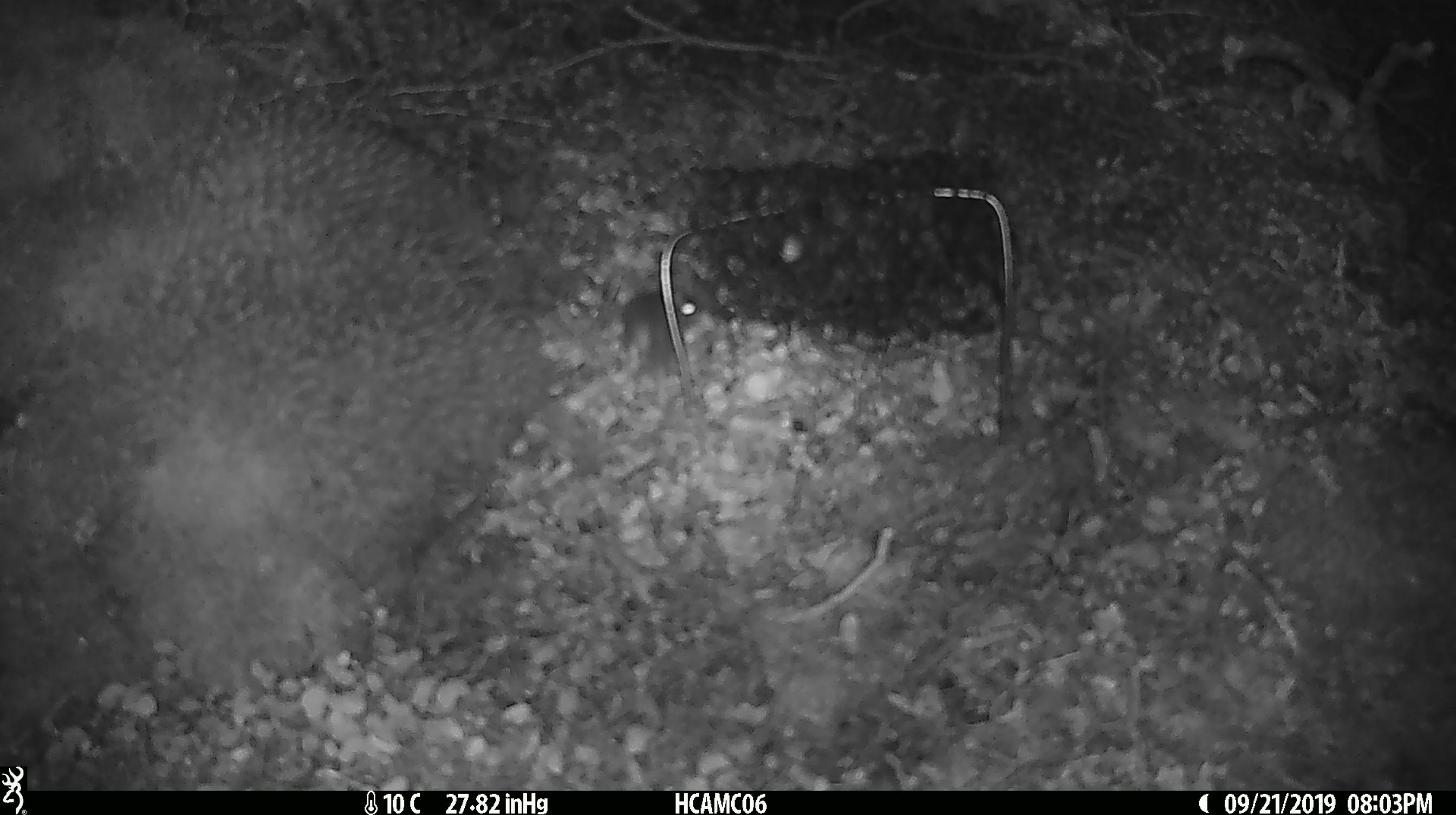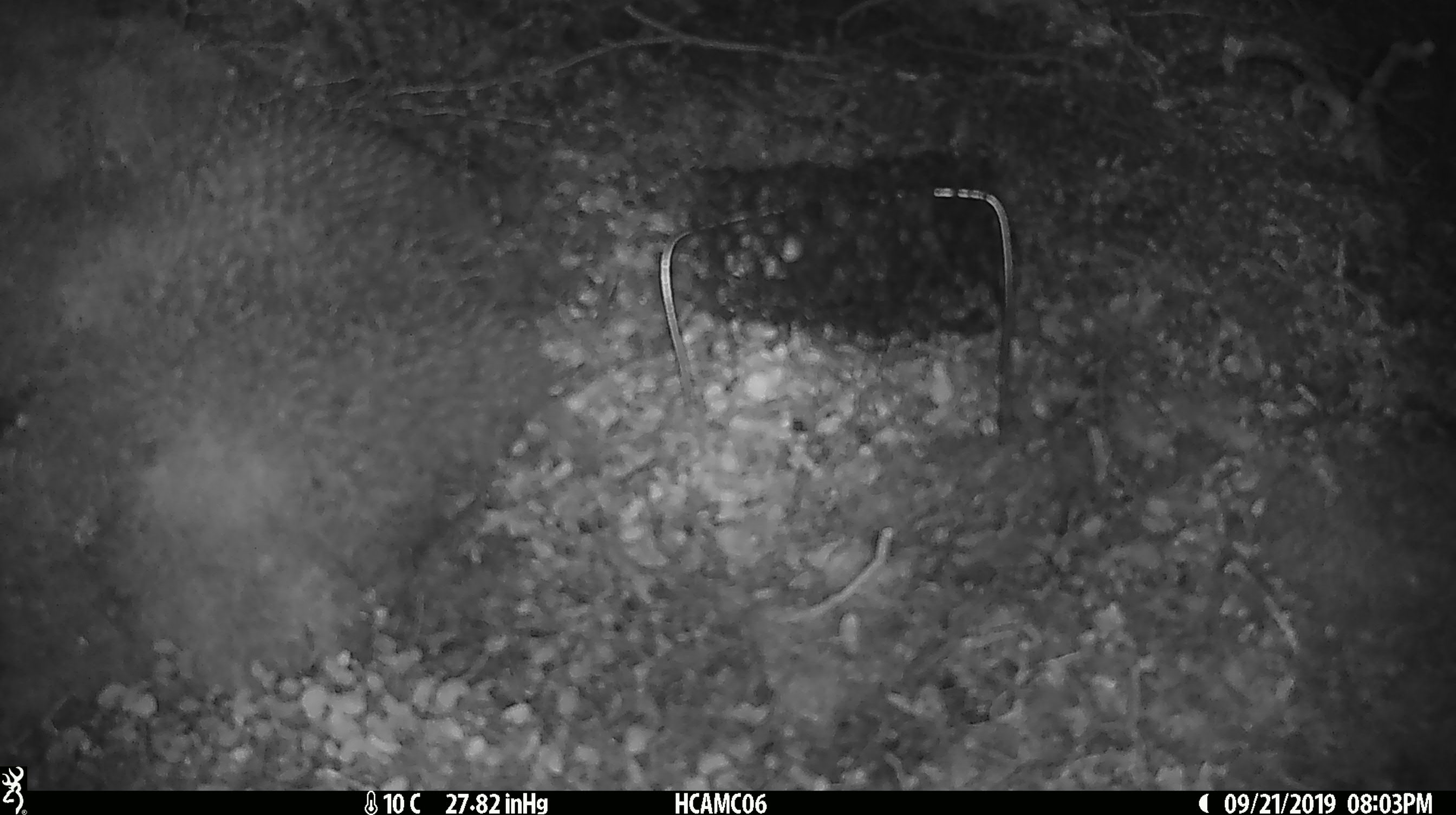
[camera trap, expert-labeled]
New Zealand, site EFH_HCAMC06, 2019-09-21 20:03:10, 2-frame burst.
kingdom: Animalia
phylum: Chordata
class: Mammalia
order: Rodentia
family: Muridae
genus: Mus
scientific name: Mus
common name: mouse